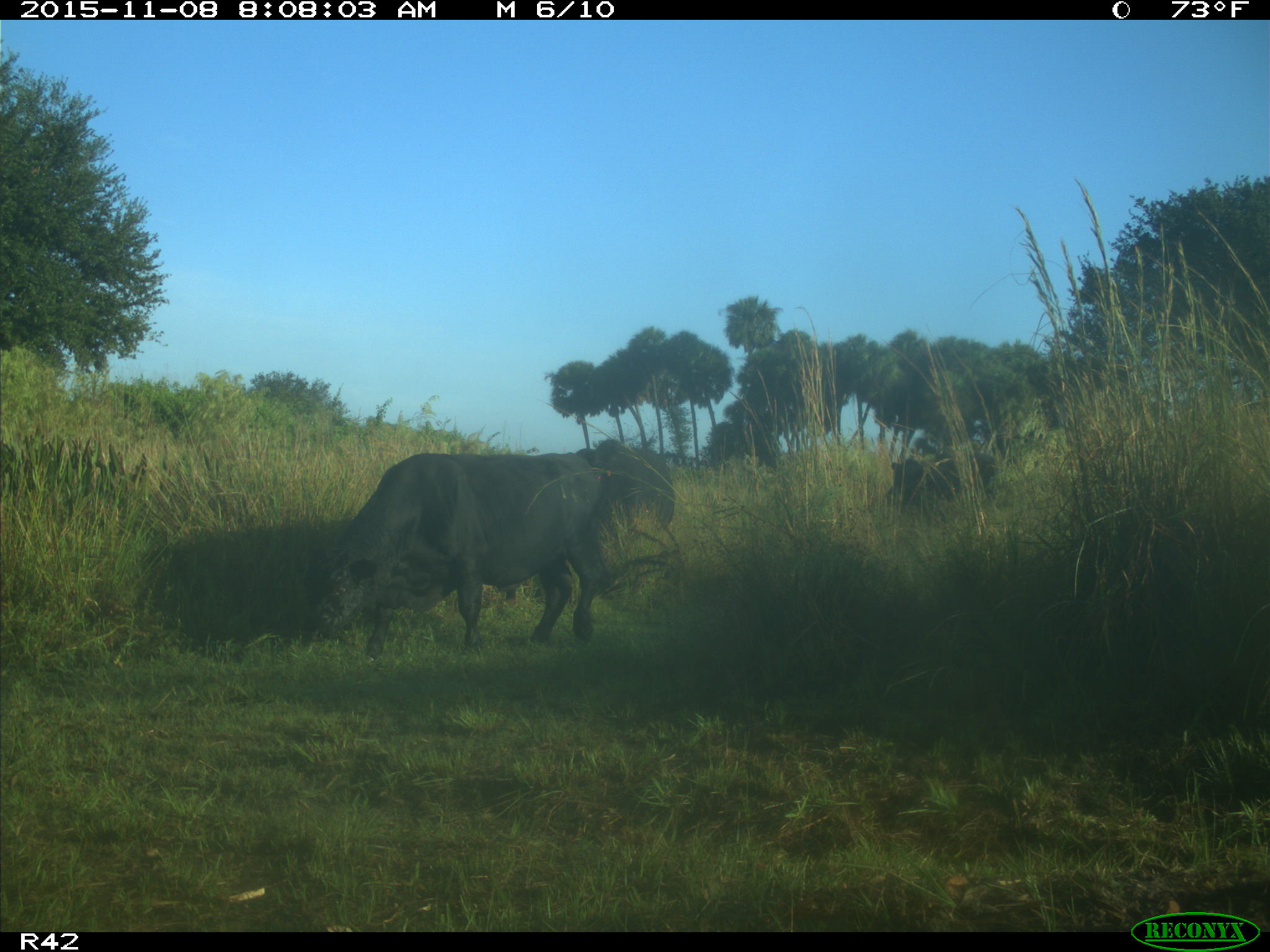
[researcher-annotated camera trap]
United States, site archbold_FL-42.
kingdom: Animalia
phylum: Chordata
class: Mammalia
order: Artiodactyla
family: Bovidae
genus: Bos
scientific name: Bos taurus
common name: domestic cow